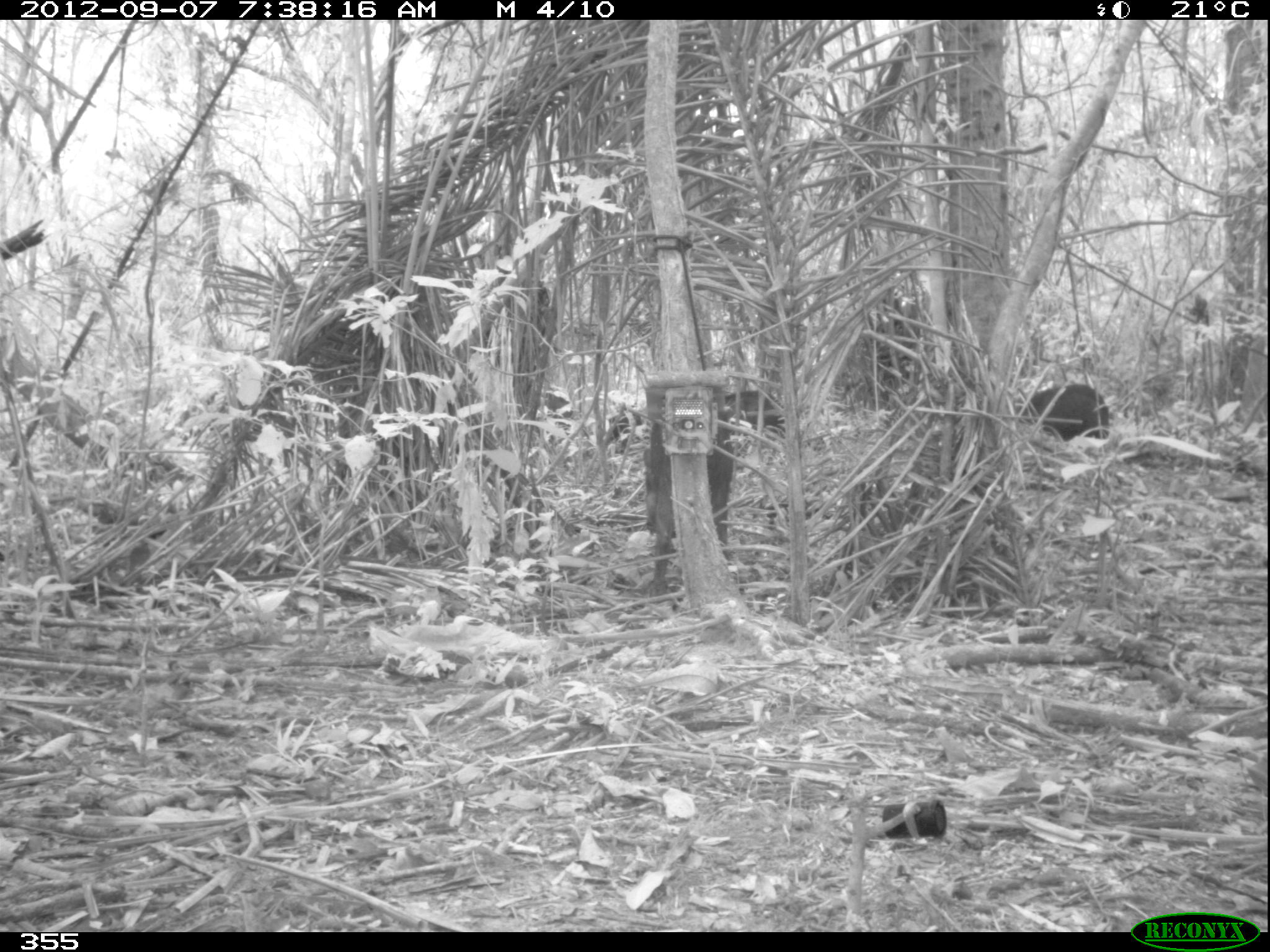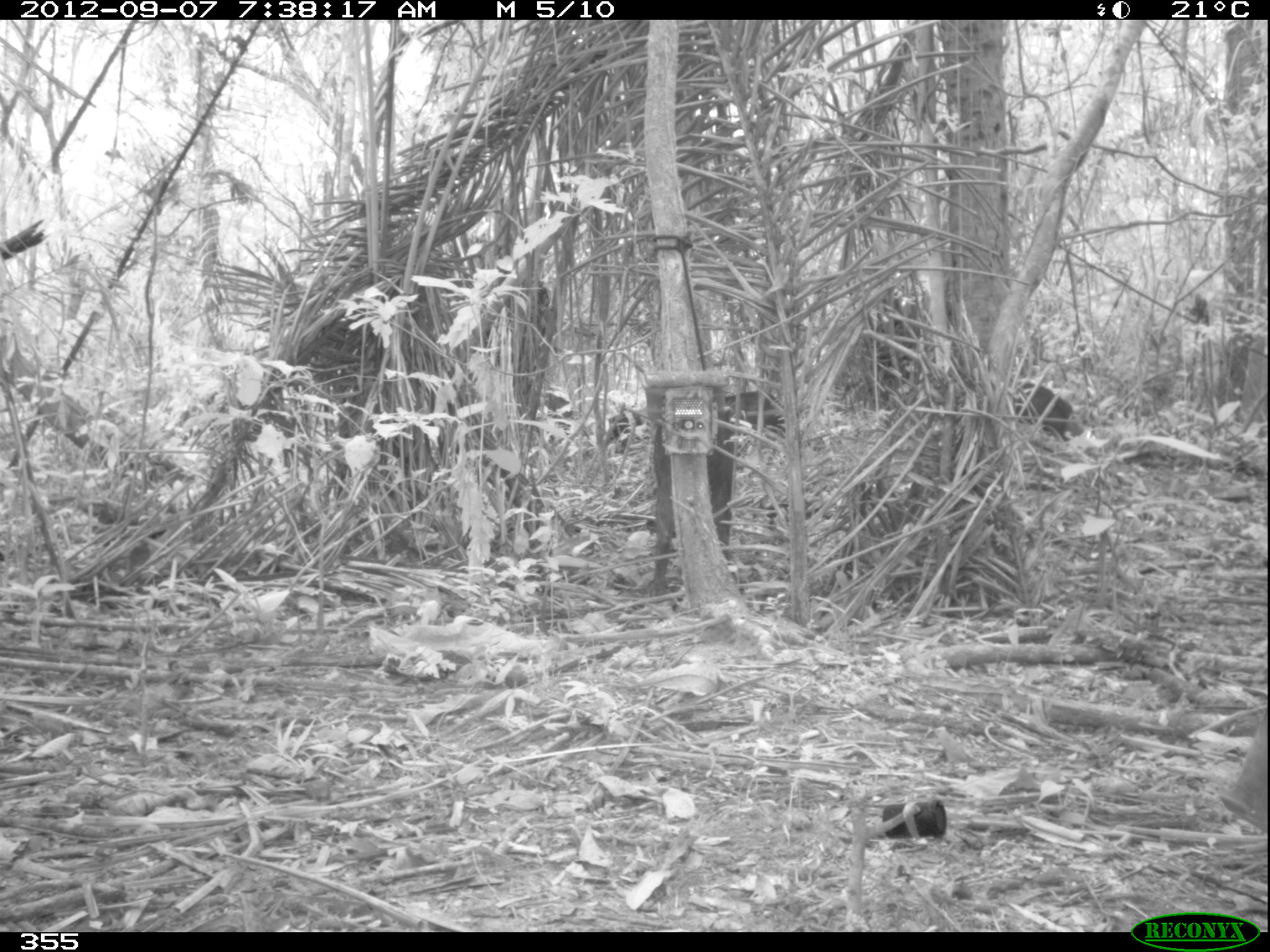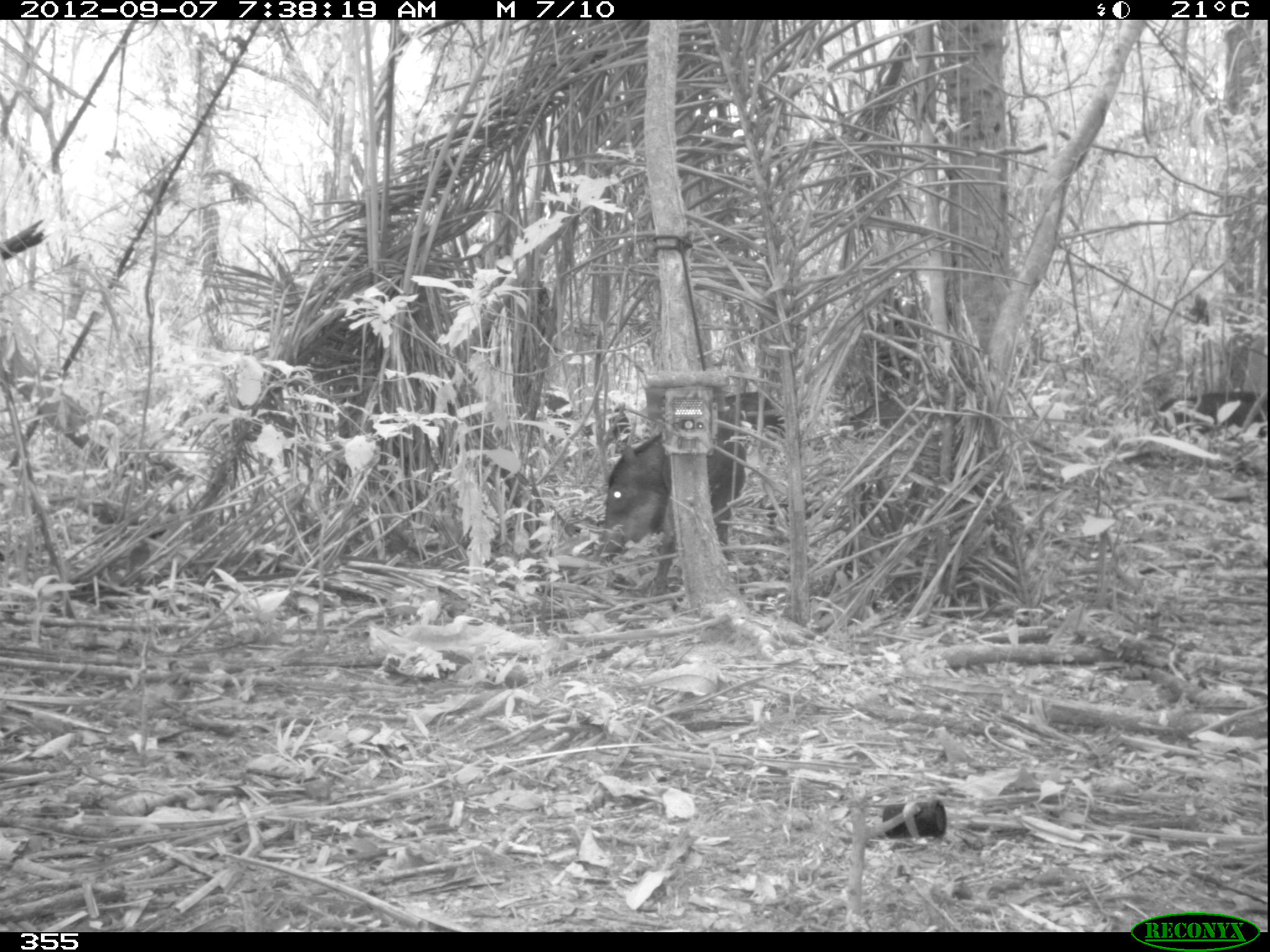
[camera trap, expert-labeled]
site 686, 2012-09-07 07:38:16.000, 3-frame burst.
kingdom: Animalia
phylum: Chordata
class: Mammalia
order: Artiodactyla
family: Tayassuidae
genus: Tayassu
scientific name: Tayassu pecari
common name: white-lipped peccary